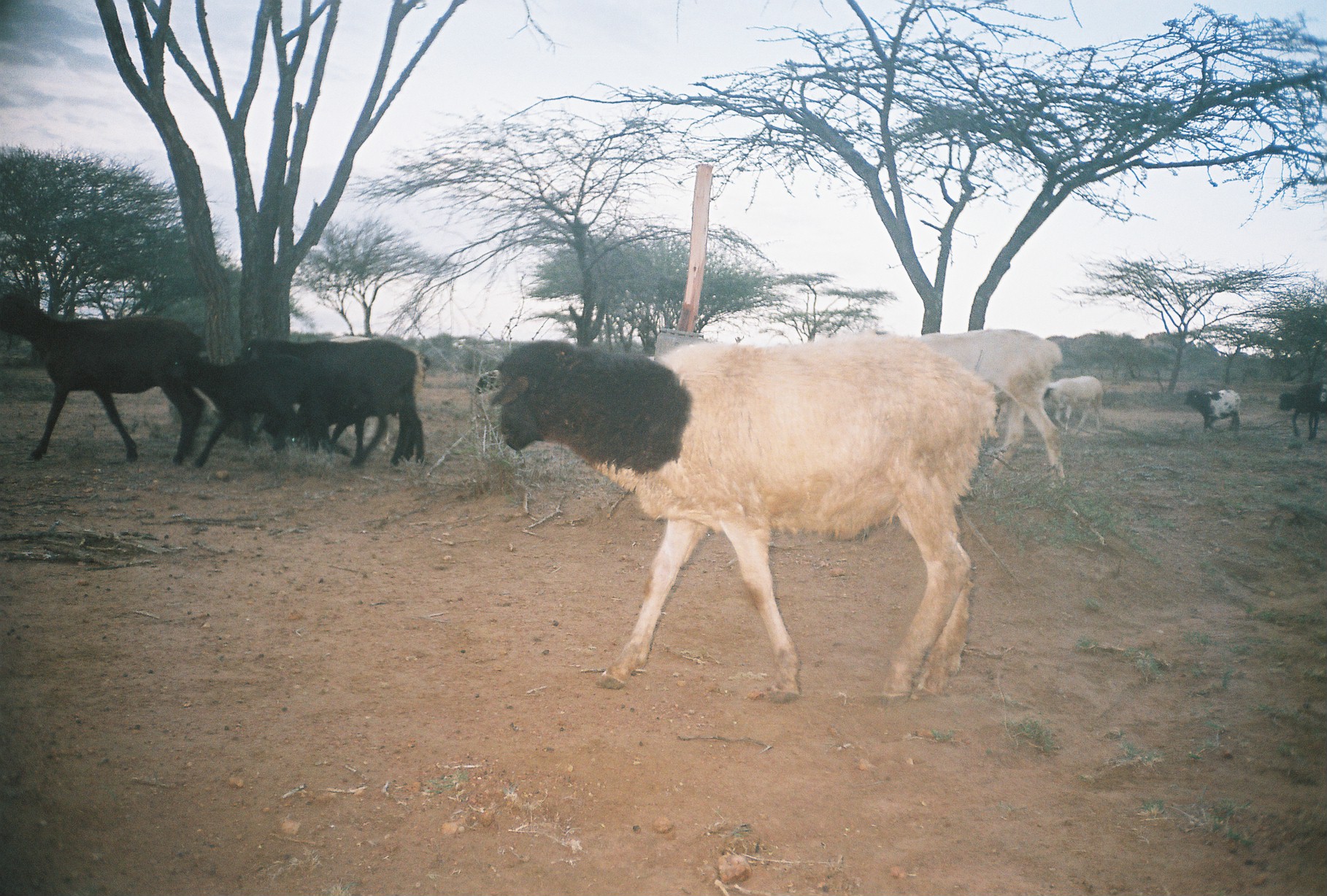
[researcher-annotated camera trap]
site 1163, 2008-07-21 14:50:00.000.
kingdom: Animalia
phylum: Chordata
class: Mammalia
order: Artiodactyla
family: Bovidae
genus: Ovis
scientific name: Ovis aries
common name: domestic sheep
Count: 11.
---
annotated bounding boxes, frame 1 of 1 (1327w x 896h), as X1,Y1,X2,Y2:
ovis aries: 487,331,997,708; 0,291,206,463; 902,328,1065,493; 232,337,424,468; 163,352,319,469; 328,335,421,452; 1043,375,1103,435; 1277,381,1326,441; 1182,386,1241,434; 474,369,500,394